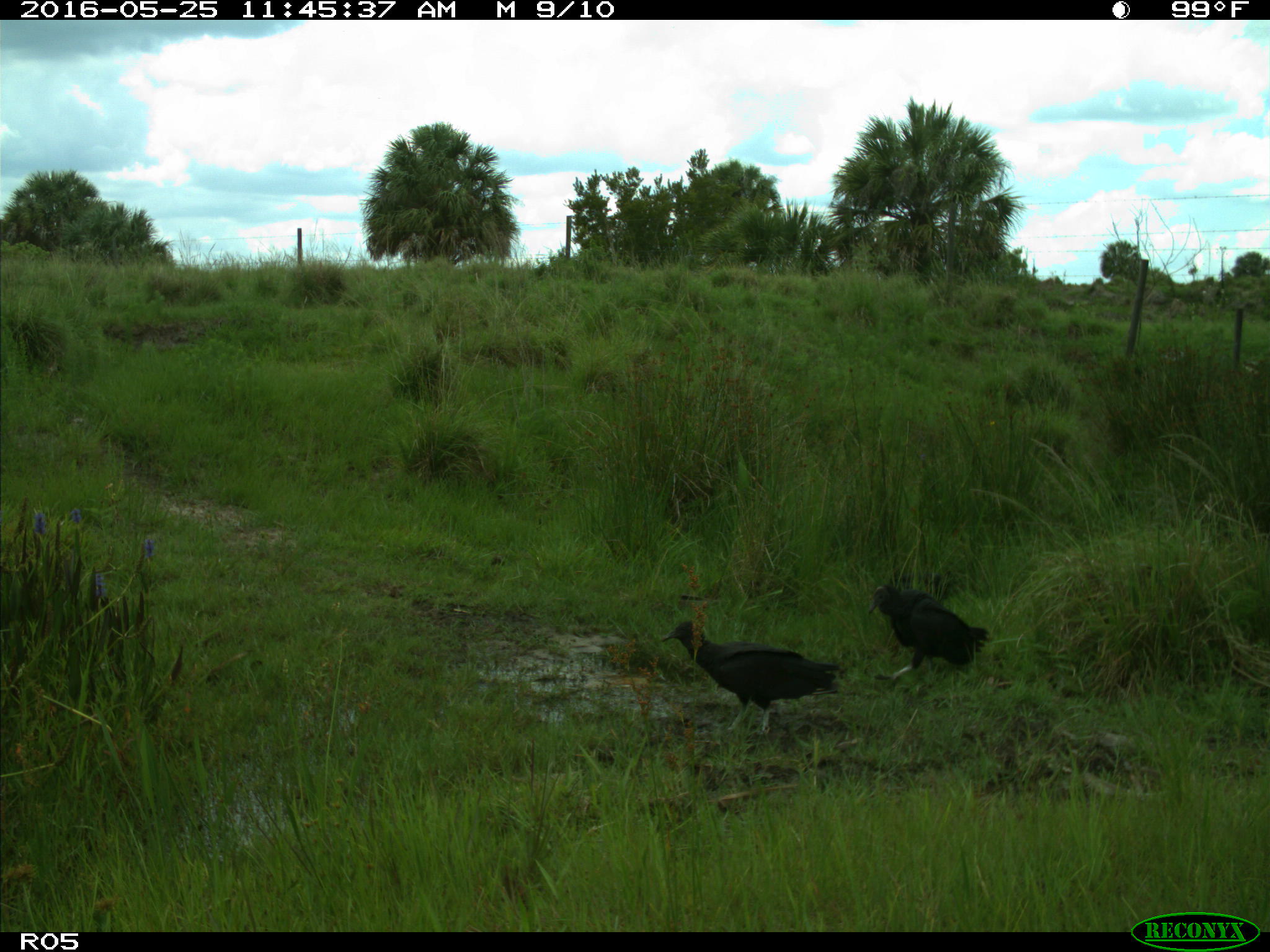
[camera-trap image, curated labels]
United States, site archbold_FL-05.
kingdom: Animalia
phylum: Chordata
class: Aves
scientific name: Aves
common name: birds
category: unidentified bird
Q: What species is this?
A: Unidentified bird (birds) (Aves).